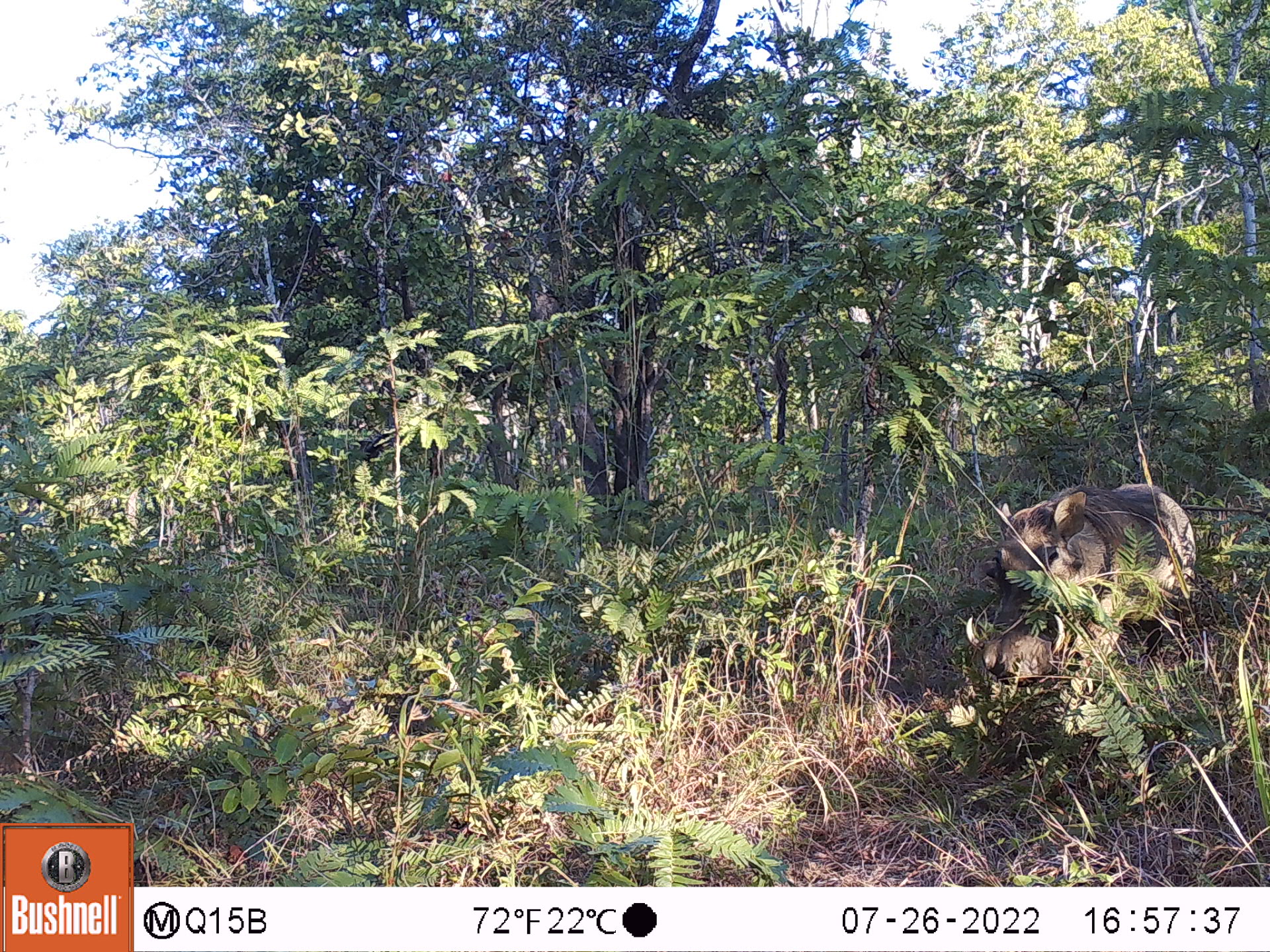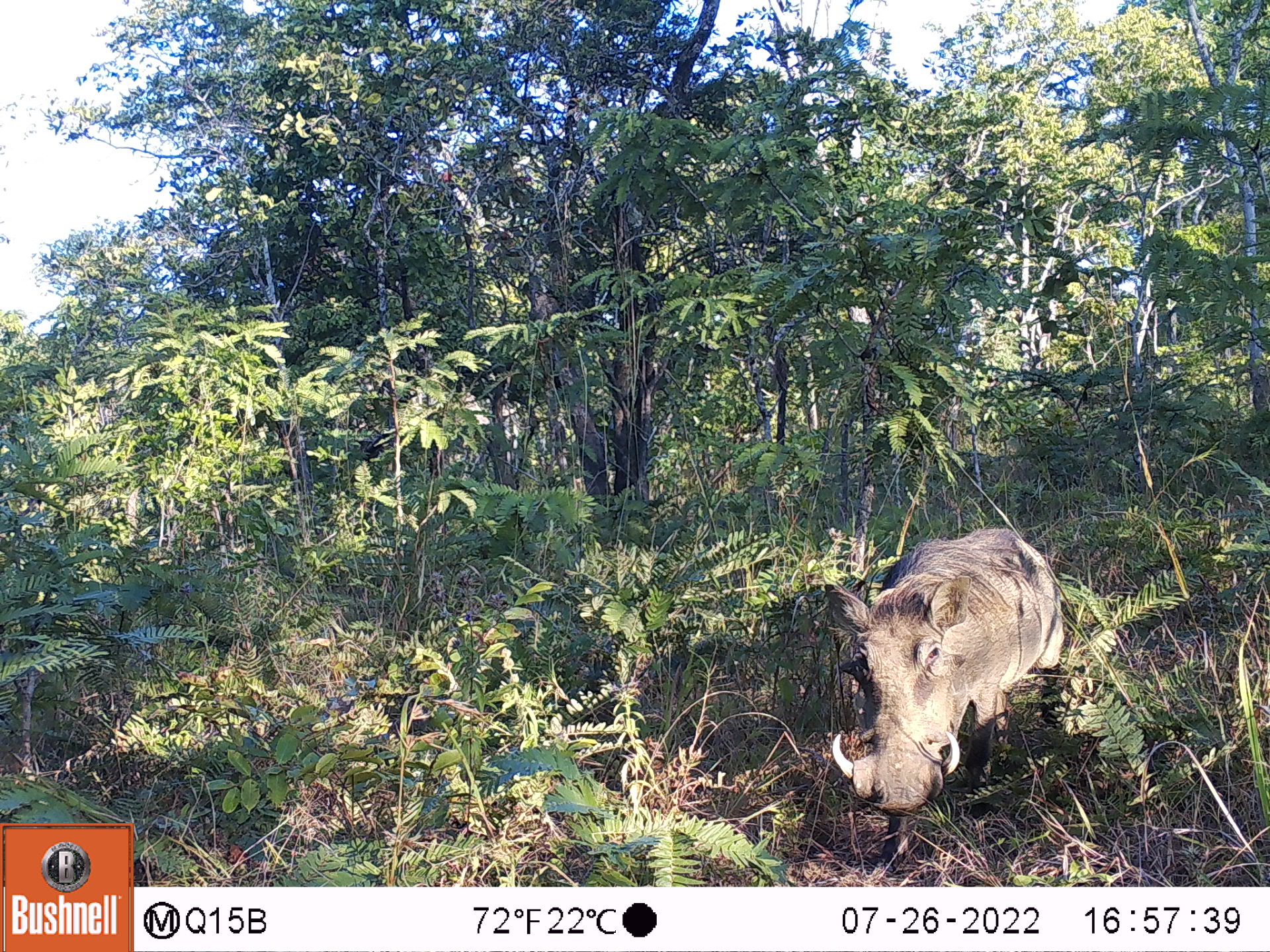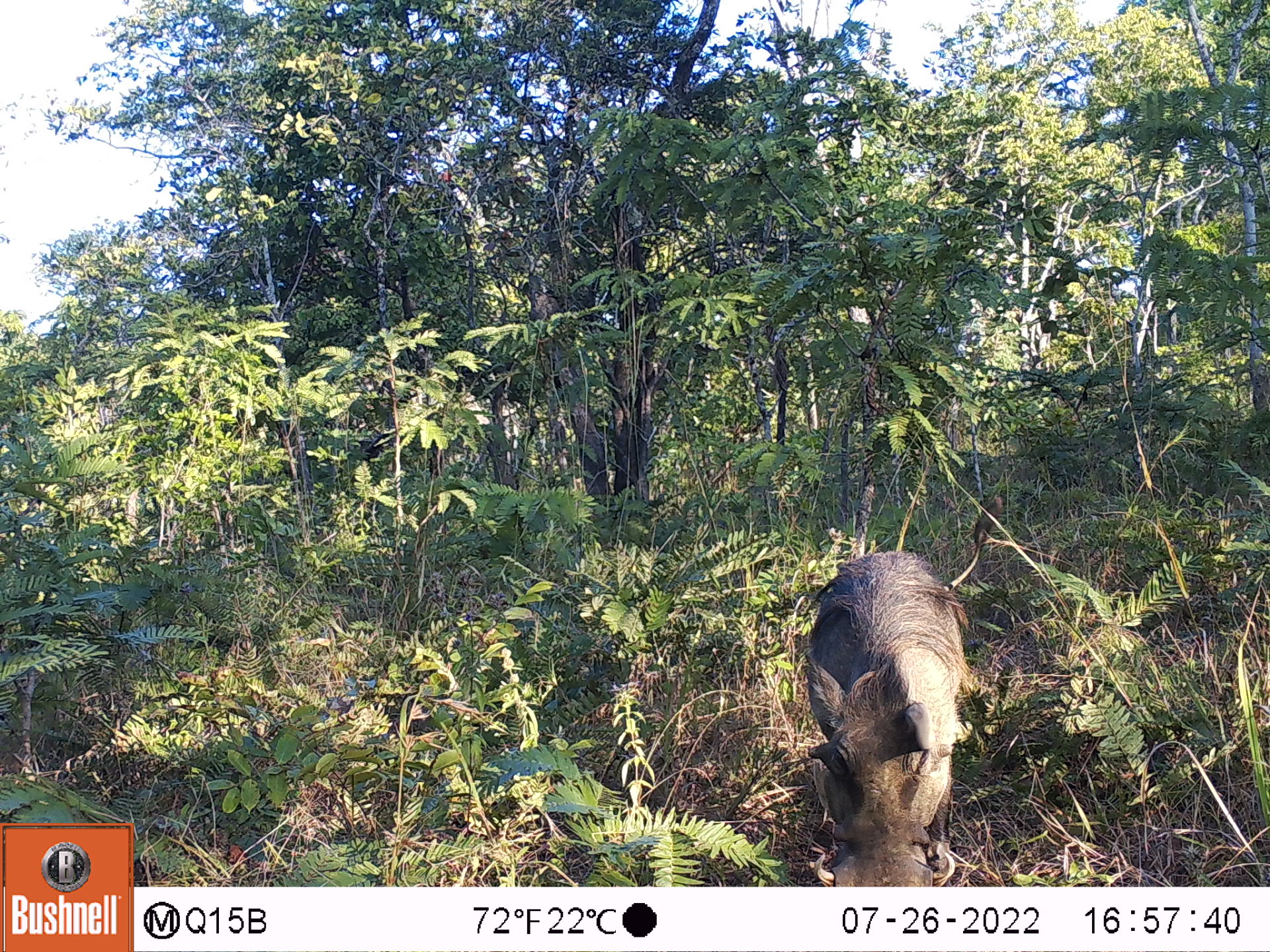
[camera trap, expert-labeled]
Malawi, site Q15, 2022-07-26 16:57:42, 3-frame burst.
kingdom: Animalia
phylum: Chordata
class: Mammalia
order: Artiodactyla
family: Suidae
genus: Phacochoerus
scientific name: Phacochoerus africanus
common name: common warthog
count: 1